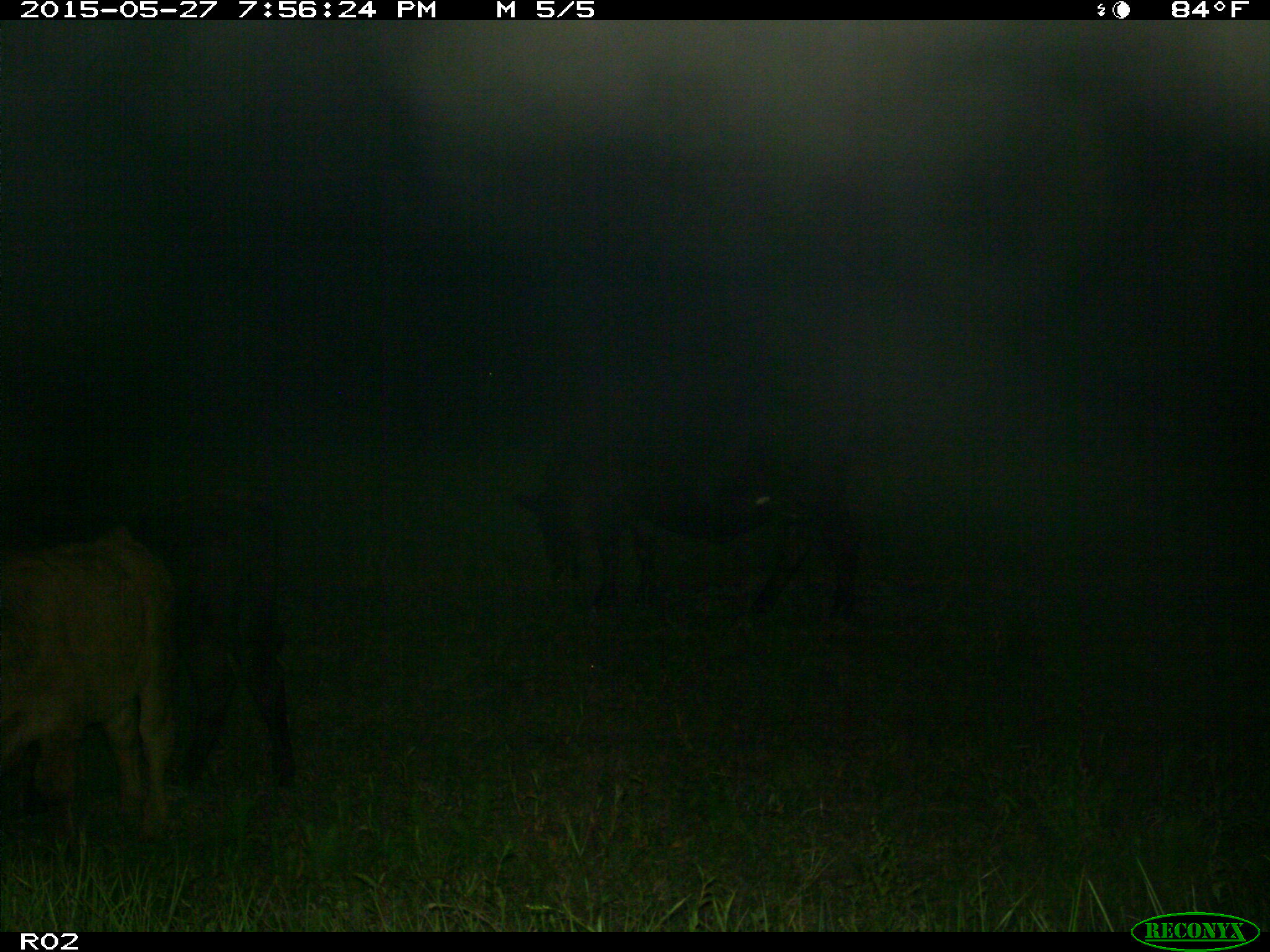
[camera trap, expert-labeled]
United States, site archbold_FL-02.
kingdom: Animalia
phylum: Chordata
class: Mammalia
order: Artiodactyla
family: Bovidae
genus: Bos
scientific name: Bos taurus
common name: domestic cow